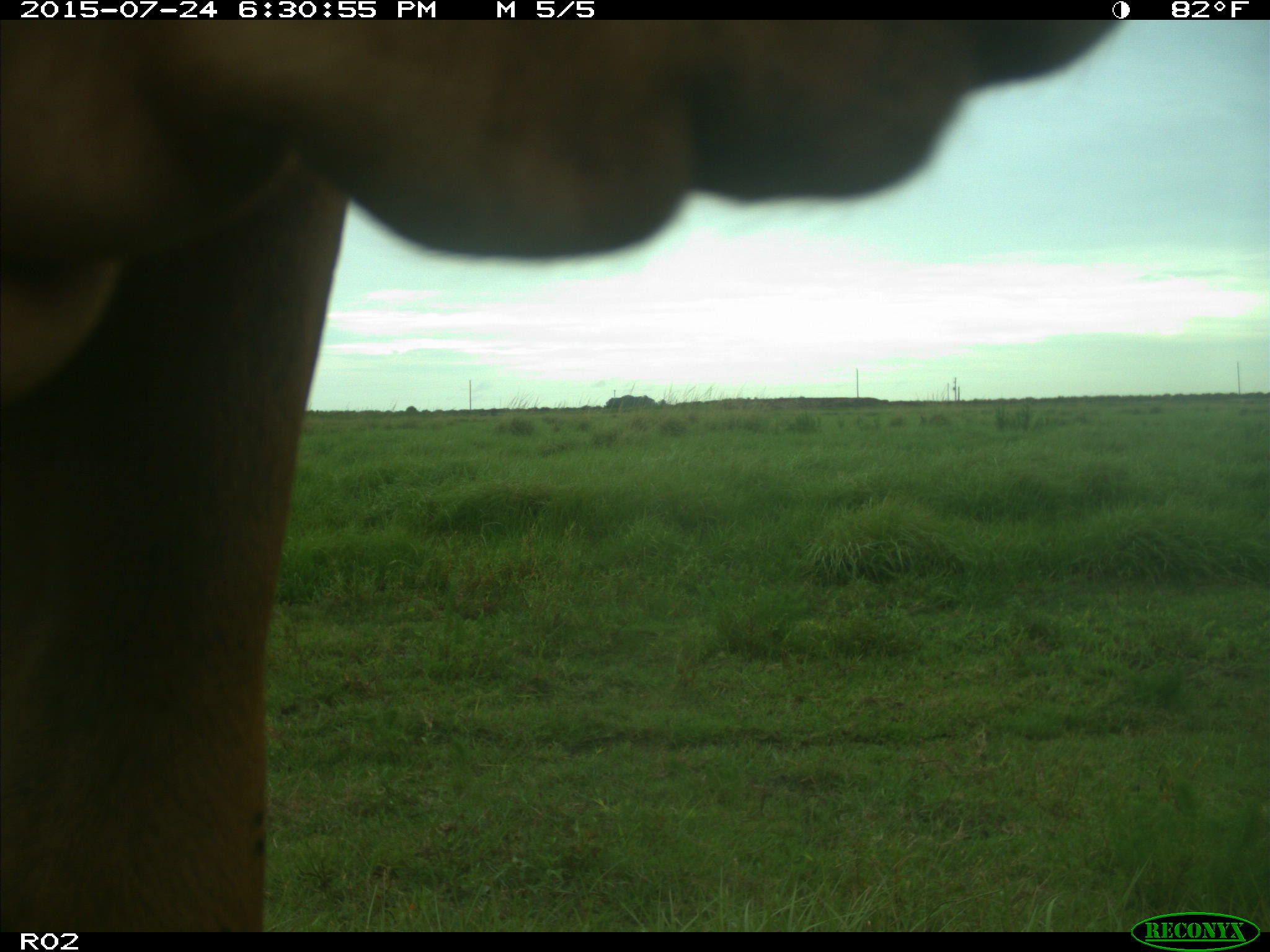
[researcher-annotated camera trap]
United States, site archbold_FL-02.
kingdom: Animalia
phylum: Chordata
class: Mammalia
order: Artiodactyla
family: Bovidae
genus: Bos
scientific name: Bos taurus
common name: domestic cow